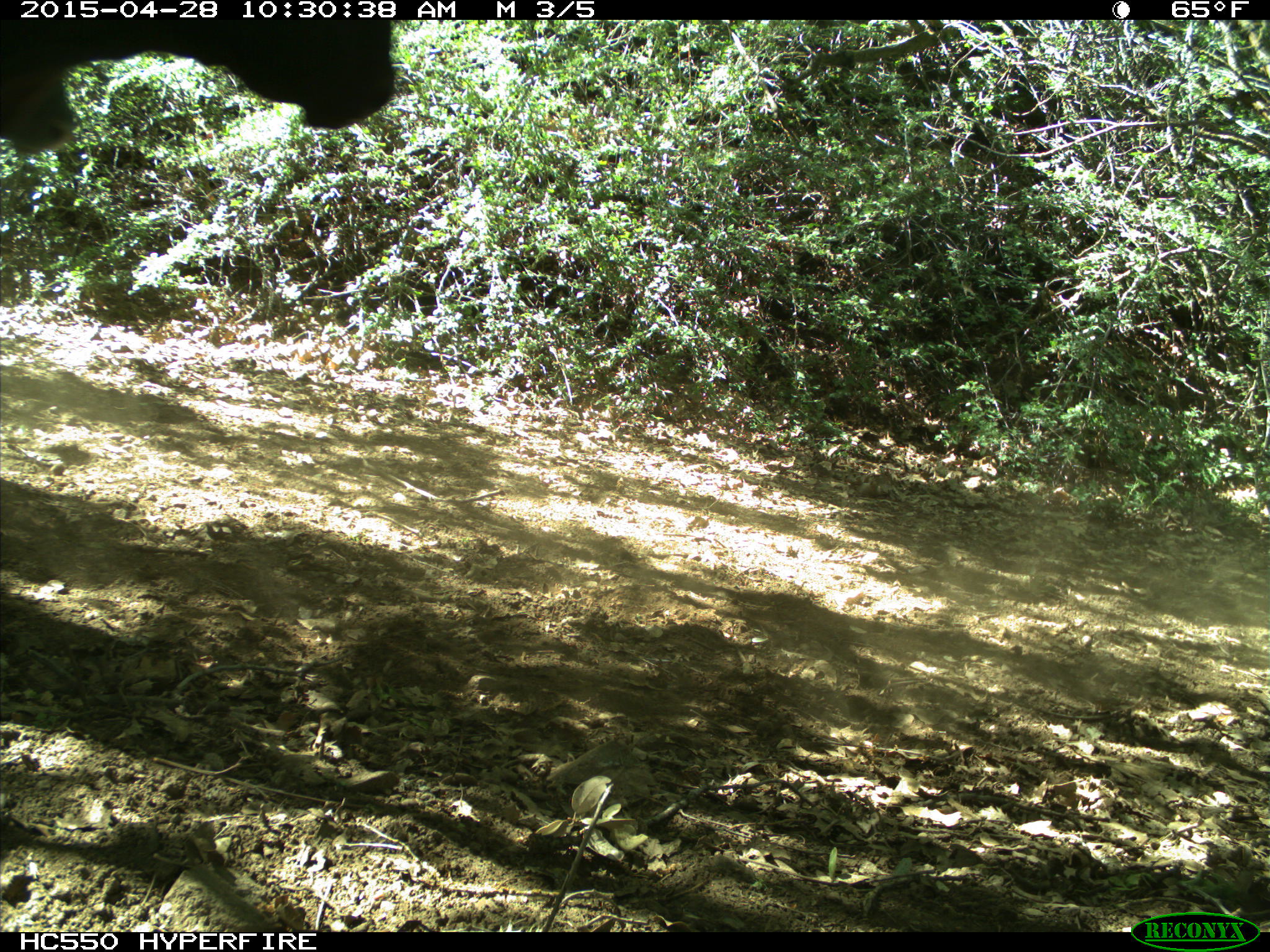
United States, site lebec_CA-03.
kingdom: Animalia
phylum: Chordata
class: Mammalia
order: Artiodactyla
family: Bovidae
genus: Bos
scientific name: Bos taurus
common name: domestic cow